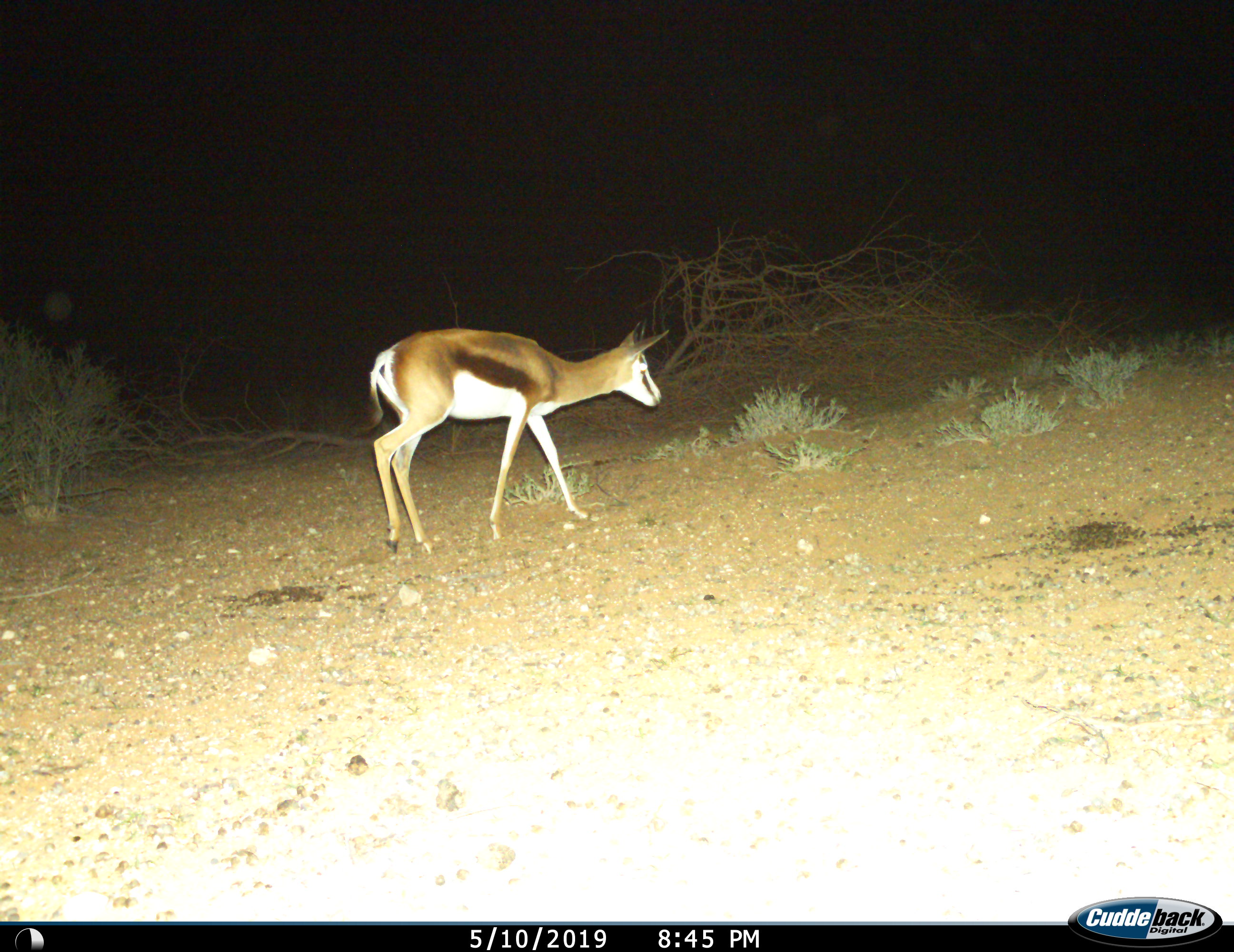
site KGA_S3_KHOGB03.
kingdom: Animalia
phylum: Chordata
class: Mammalia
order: Artiodactyla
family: Bovidae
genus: Antidorcas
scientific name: Antidorcas marsupialis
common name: springbok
Springbok (Antidorcas marsupialis), count 1. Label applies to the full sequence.